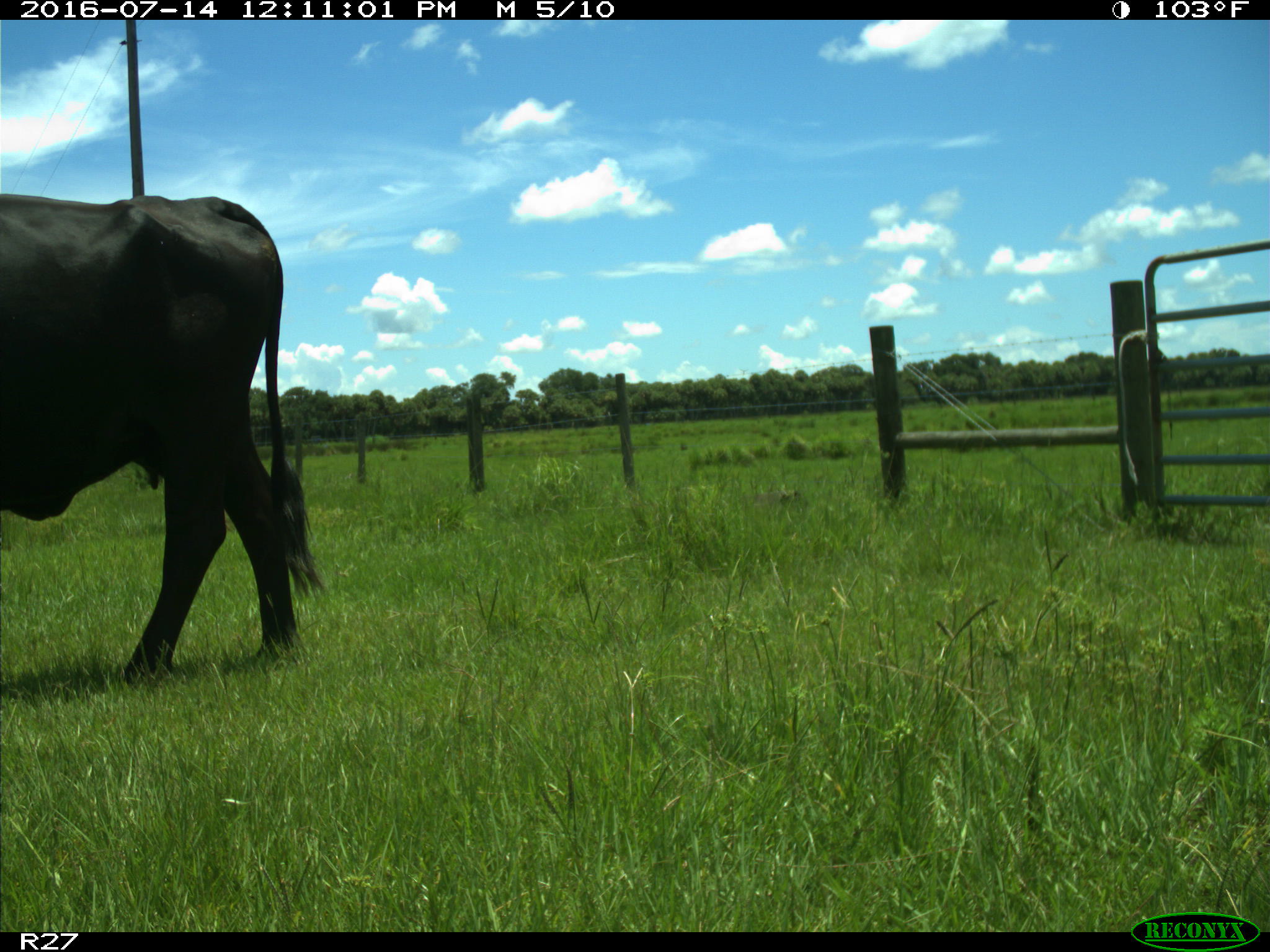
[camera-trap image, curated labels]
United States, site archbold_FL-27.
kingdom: Animalia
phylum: Chordata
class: Mammalia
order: Artiodactyla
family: Bovidae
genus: Bos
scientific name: Bos taurus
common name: domestic cow